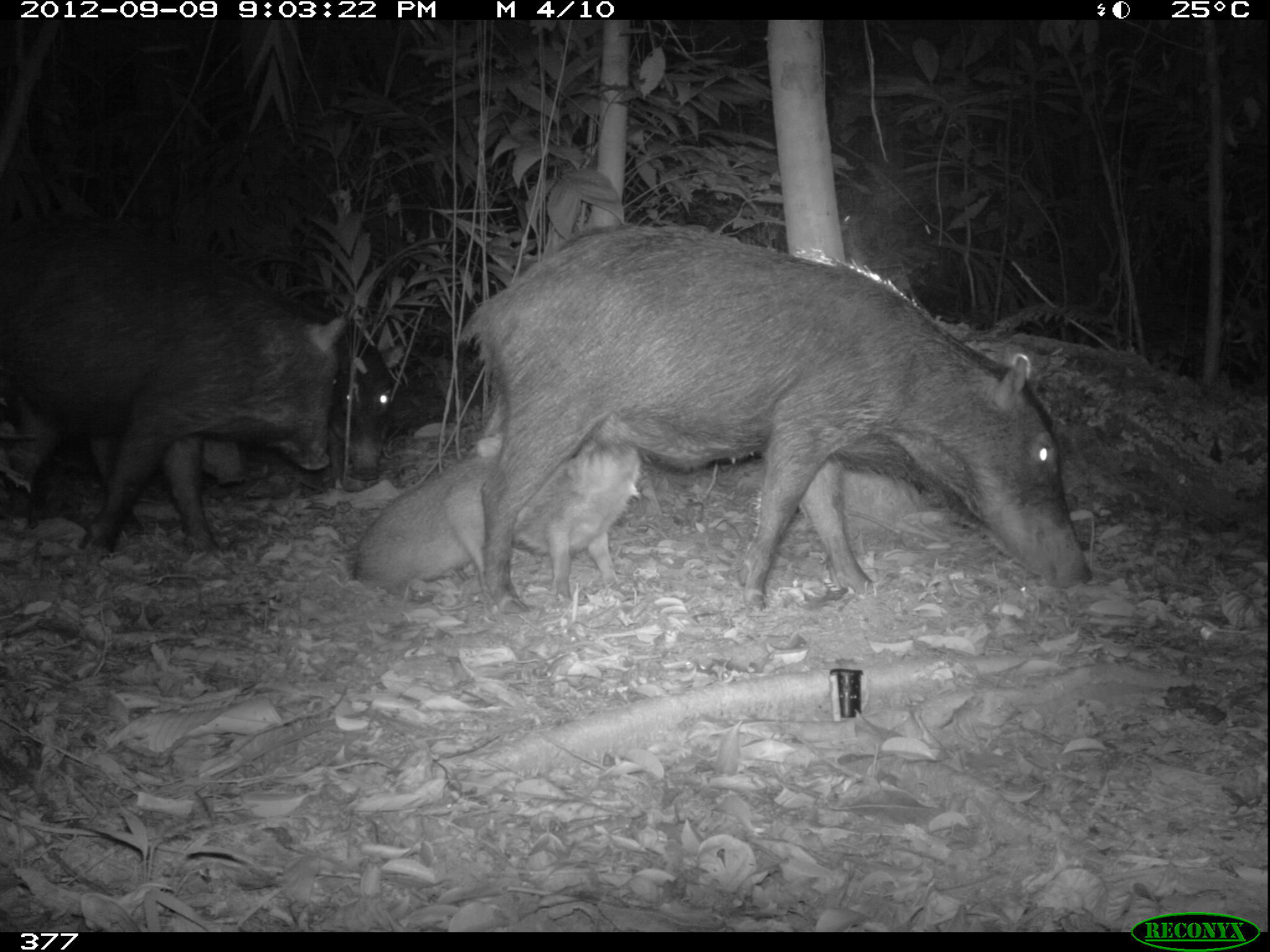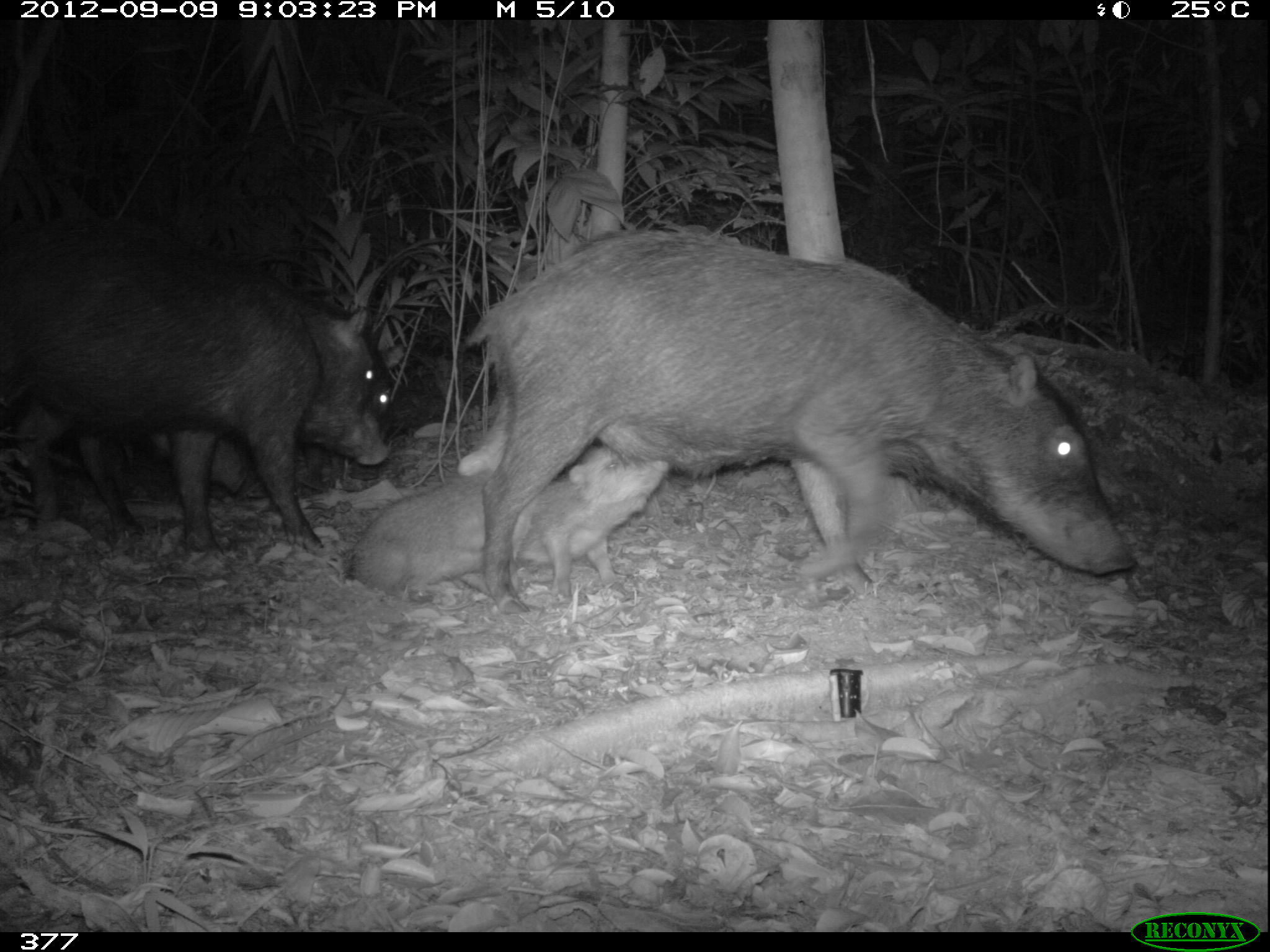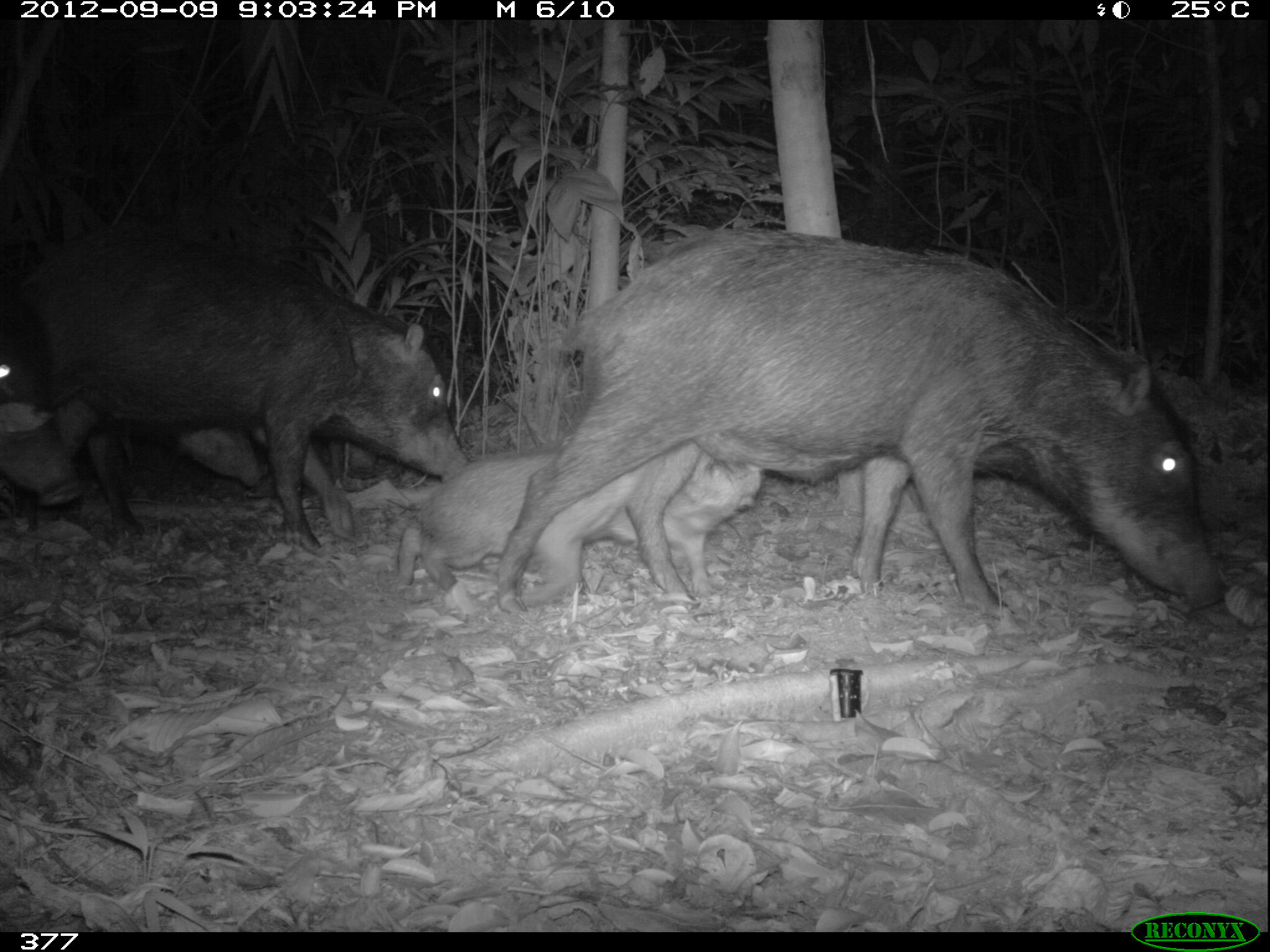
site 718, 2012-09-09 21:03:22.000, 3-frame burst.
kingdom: Animalia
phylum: Chordata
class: Mammalia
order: Artiodactyla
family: Tayassuidae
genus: Tayassu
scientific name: Tayassu pecari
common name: white-lipped peccary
Tayassu pecari (white-lipped peccary).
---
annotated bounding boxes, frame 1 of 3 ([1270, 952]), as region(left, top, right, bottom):
tayassu pecari: region(460, 223, 1088, 613); region(0, 222, 345, 558); region(346, 423, 596, 602); region(505, 437, 641, 601); region(287, 293, 395, 485); region(87, 426, 248, 539)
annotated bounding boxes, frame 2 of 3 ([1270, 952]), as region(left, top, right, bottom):
tayassu pecari: region(462, 228, 1137, 613); region(0, 219, 392, 553); region(347, 407, 529, 600); region(15, 411, 251, 540); region(514, 444, 672, 604); region(291, 291, 392, 492)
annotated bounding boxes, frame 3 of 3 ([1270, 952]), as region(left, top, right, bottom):
tayassu pecari: region(496, 230, 1229, 617); region(0, 223, 470, 551); region(395, 437, 651, 618); region(51, 392, 269, 543); region(579, 450, 764, 595); region(0, 304, 97, 511)